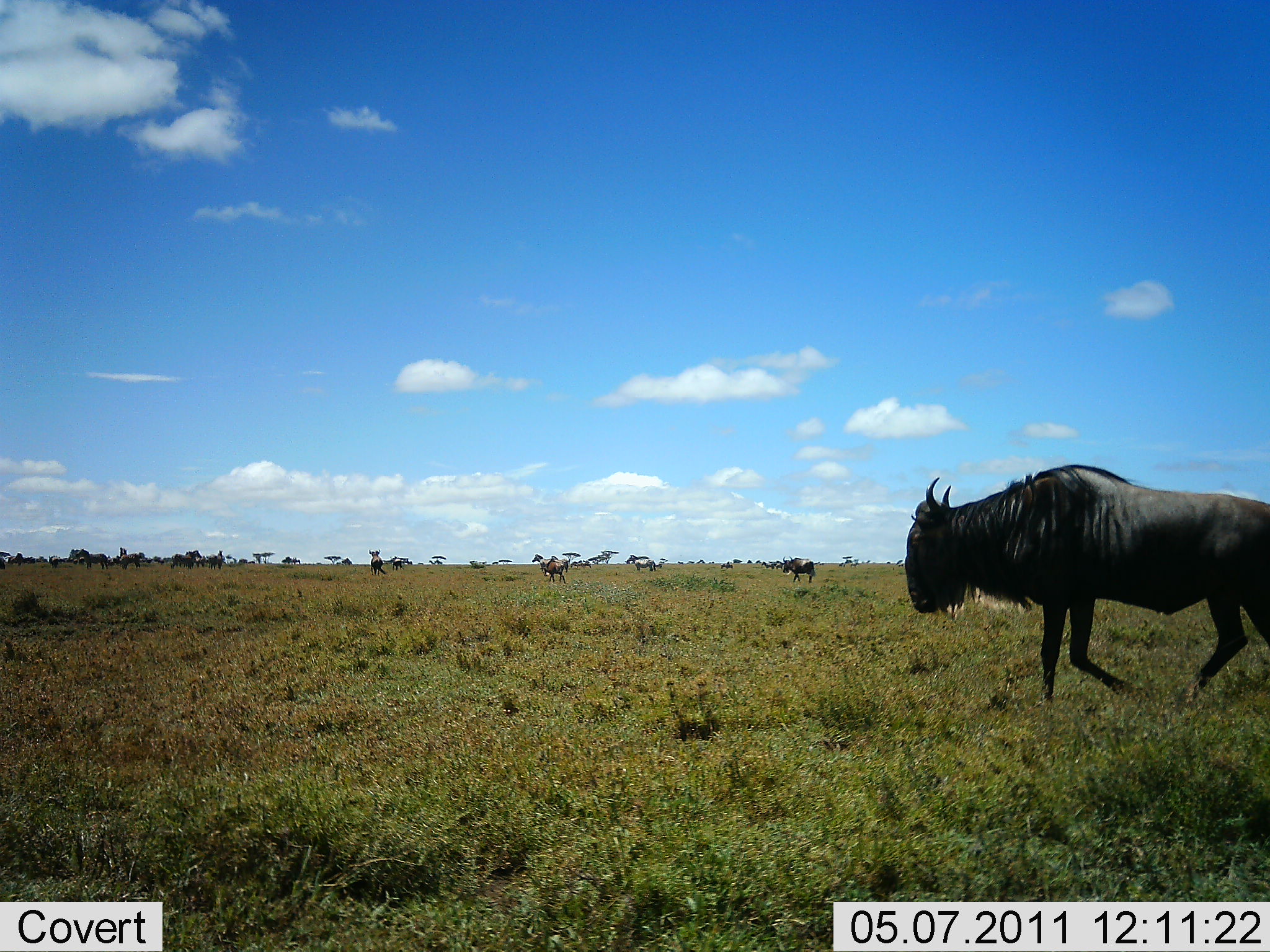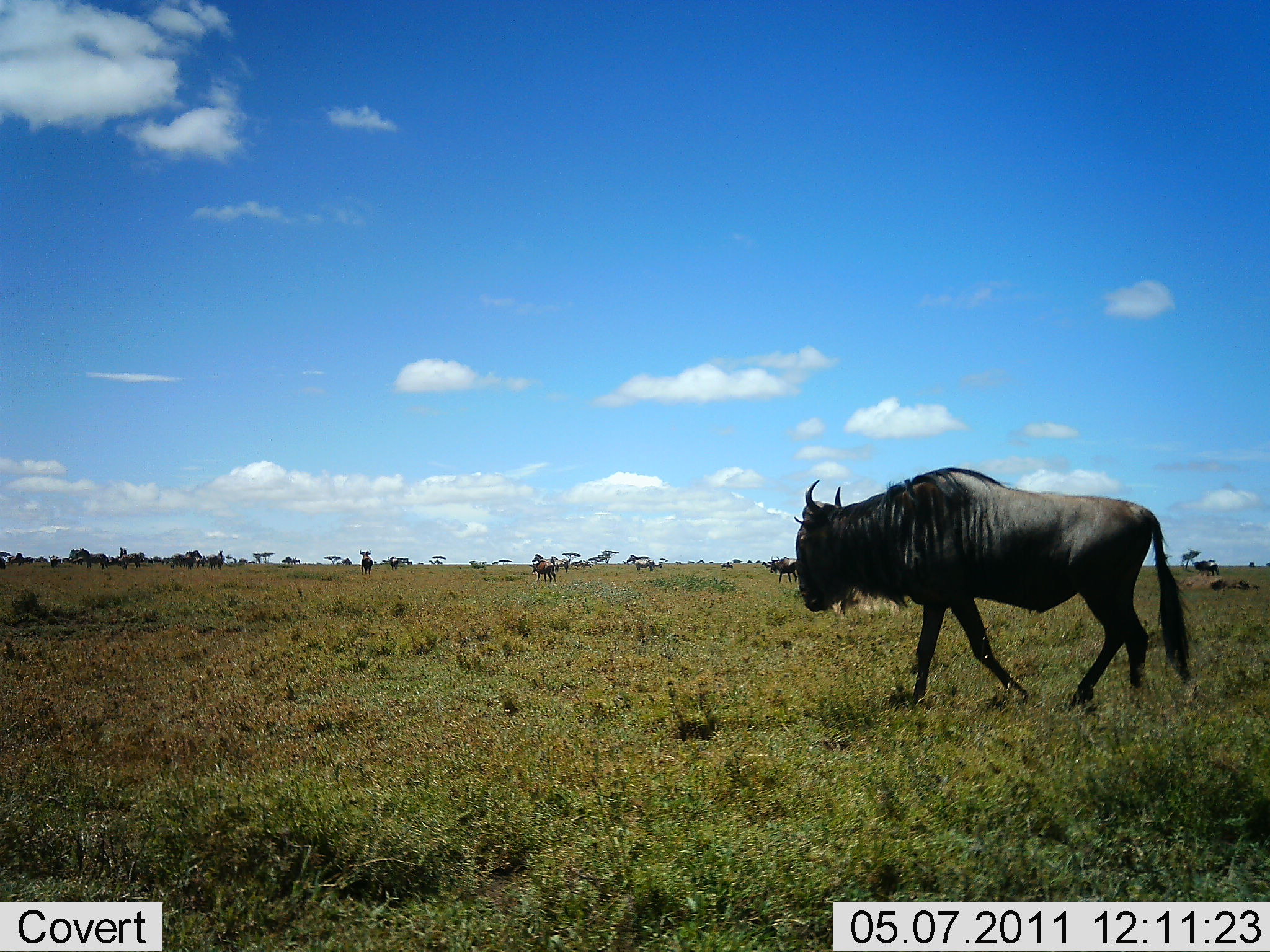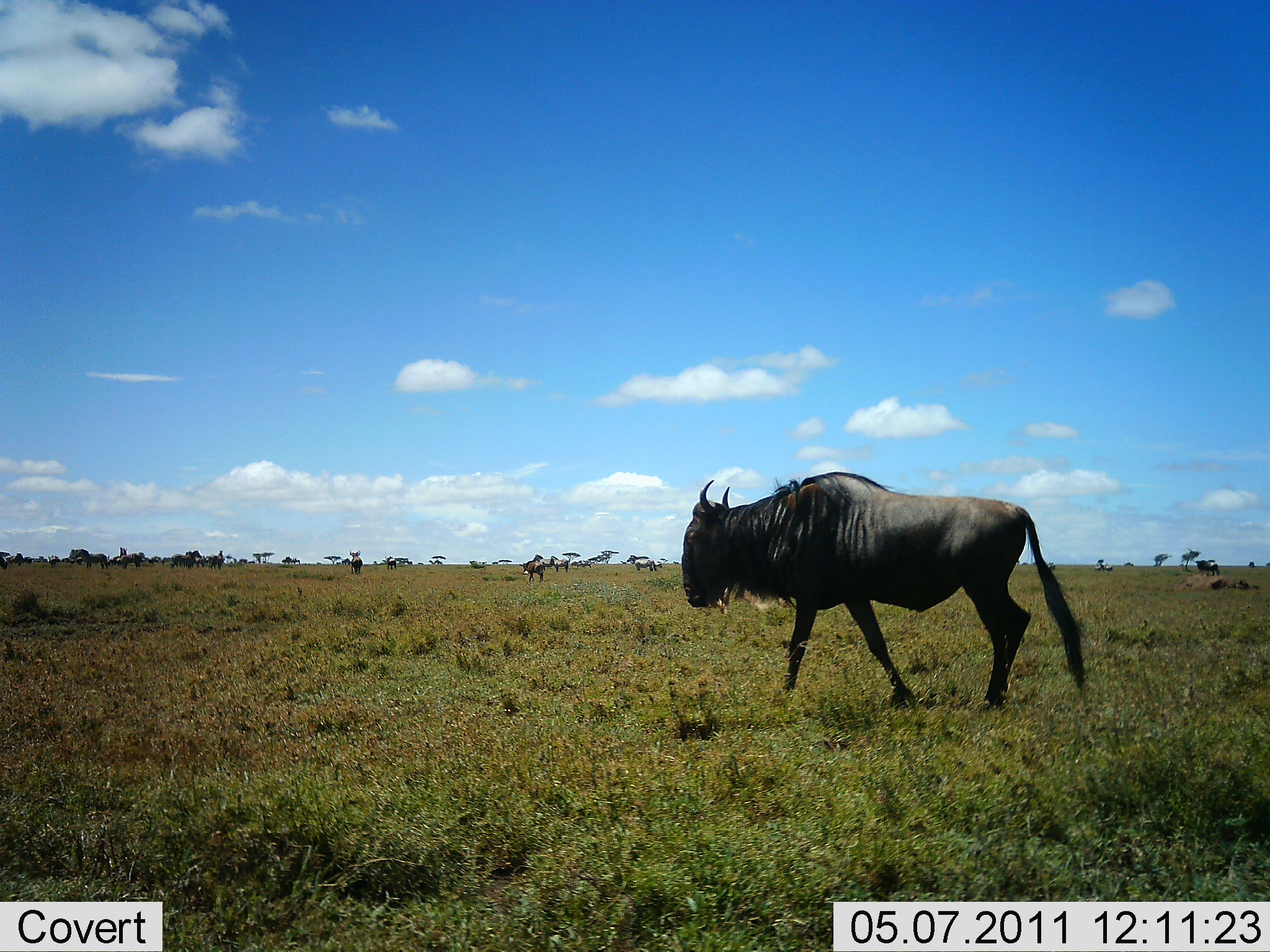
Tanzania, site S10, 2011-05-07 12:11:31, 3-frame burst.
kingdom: Animalia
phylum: Chordata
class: Mammalia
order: Artiodactyla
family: Bovidae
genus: Connochaetes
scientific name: Connochaetes taurinus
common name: blue wildebeest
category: wildebeest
Wildebeest (blue wildebeest) (Connochaetes taurinus), count 5. Behavior (volunteer vote fractions): standing 27%, resting 7%, moving 80%, interacting 7%. Young present (vote fraction): 0%. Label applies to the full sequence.